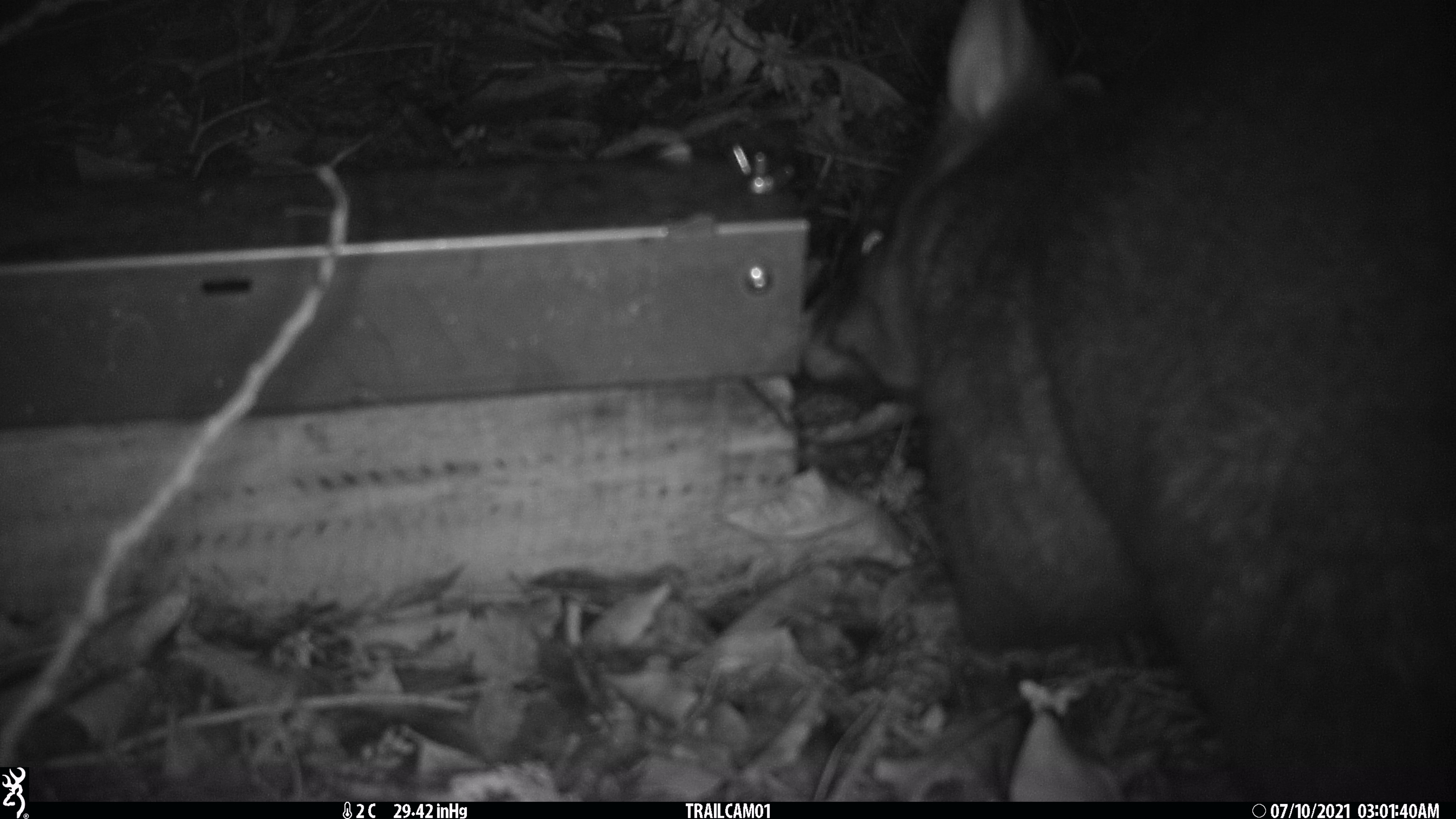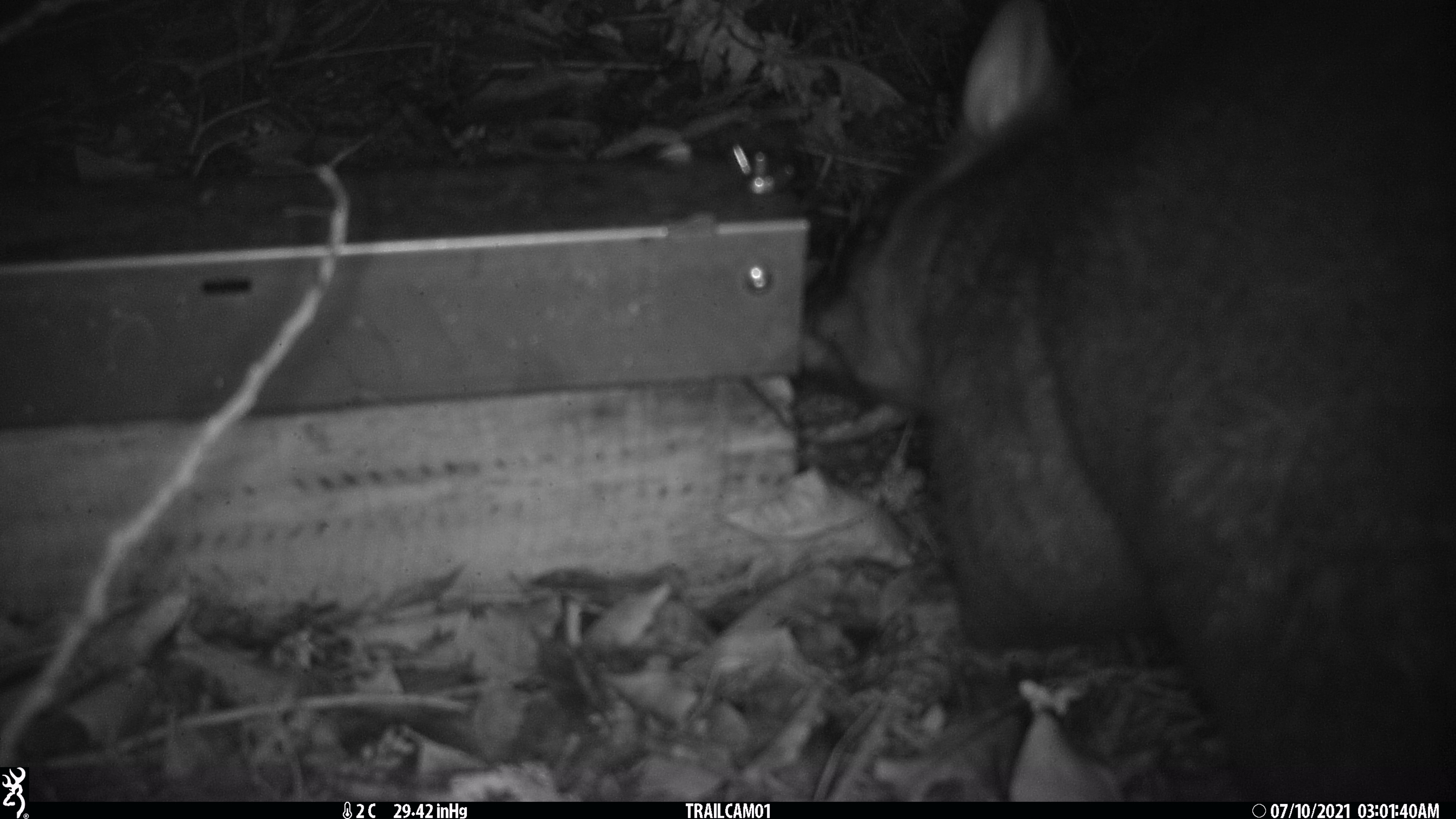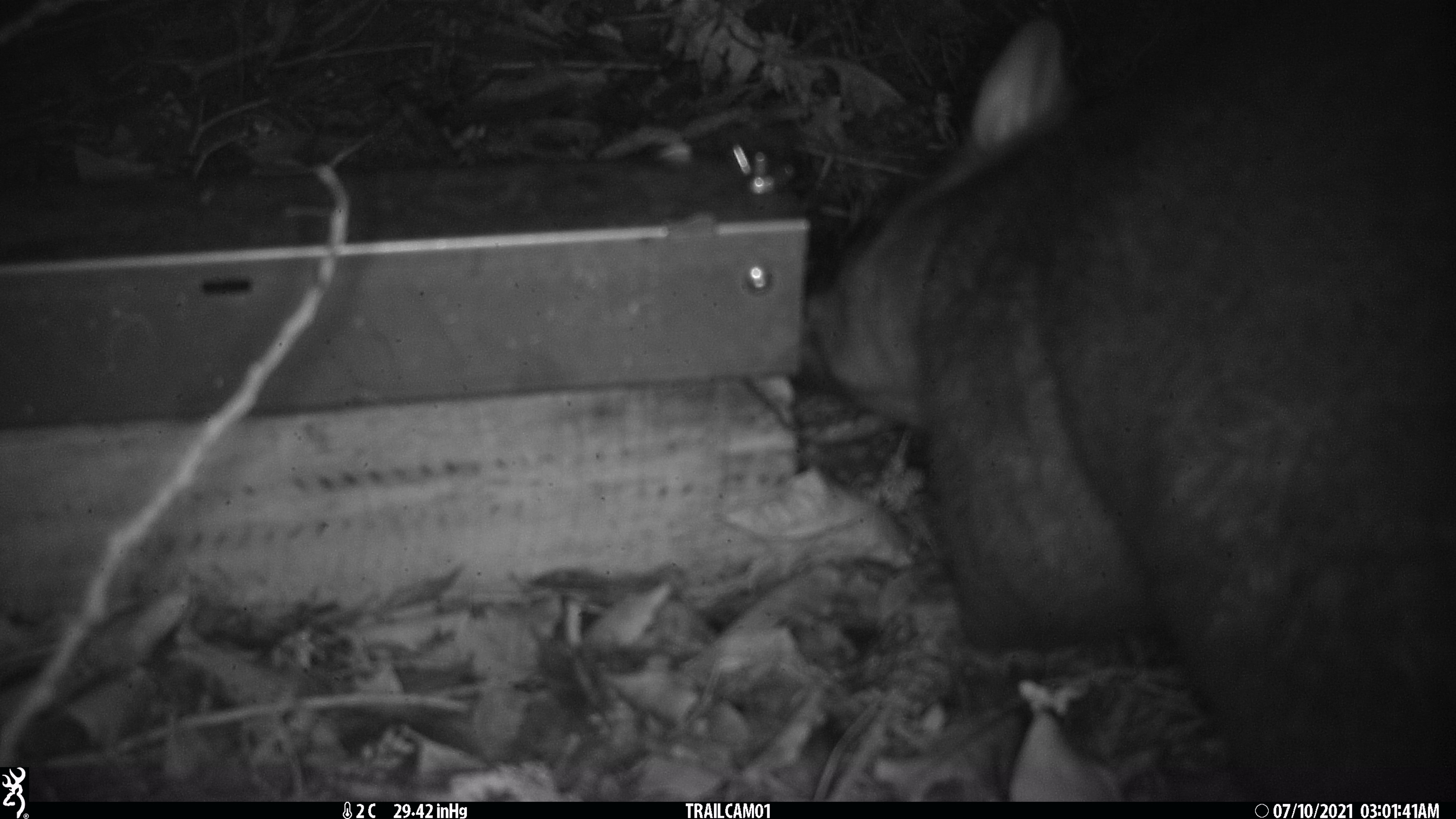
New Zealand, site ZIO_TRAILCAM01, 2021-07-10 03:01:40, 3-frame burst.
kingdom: Animalia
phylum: Chordata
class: Mammalia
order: Diprotodontia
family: Phalangeridae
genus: Trichosurus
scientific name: Trichosurus vulpecula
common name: common brushtail possum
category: possum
Possum (common brushtail possum) (Trichosurus vulpecula).